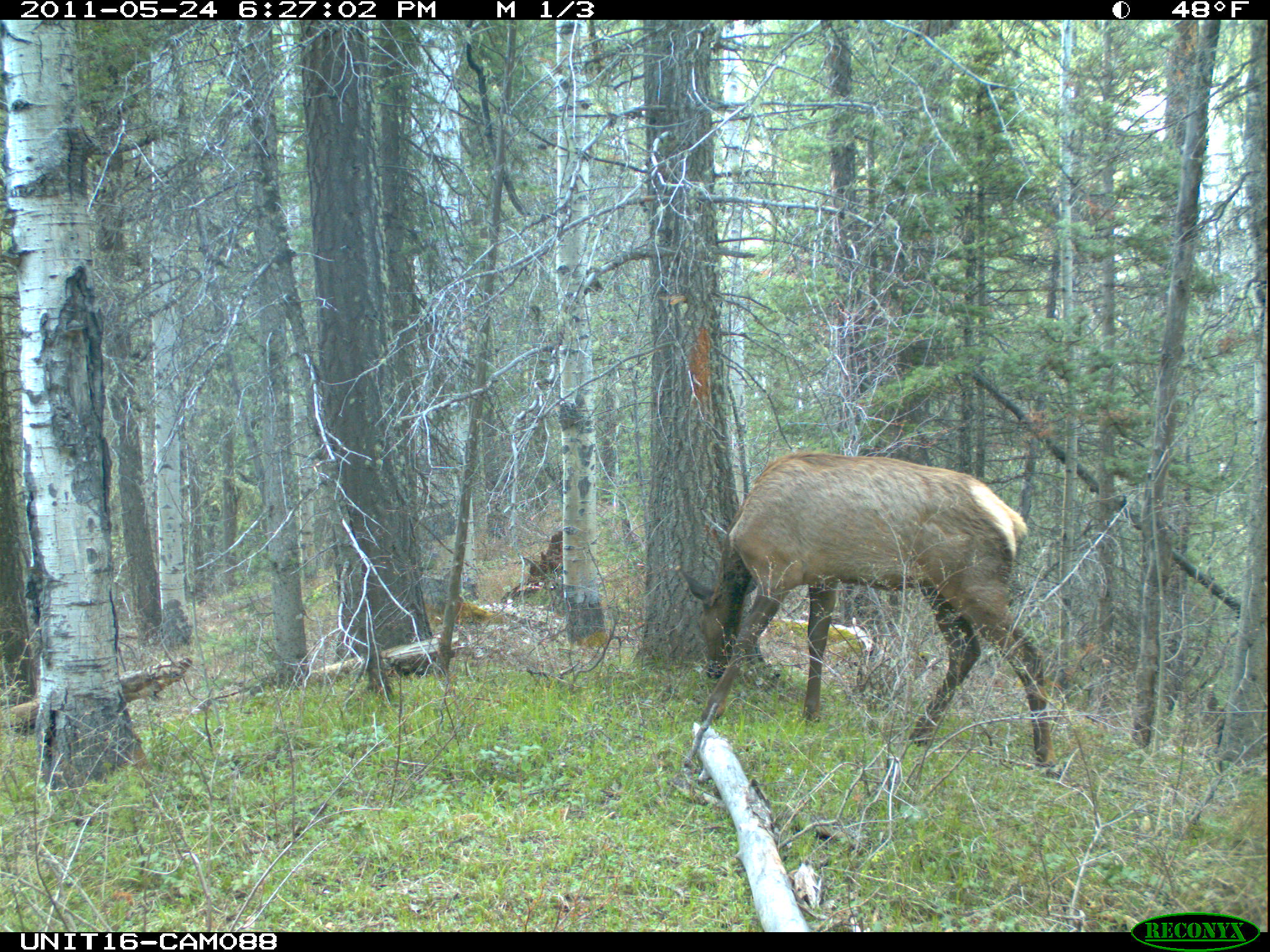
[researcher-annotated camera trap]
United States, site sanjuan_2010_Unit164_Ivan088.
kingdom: Animalia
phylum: Chordata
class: Mammalia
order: Artiodactyla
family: Cervidae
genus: Cervus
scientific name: Cervus elaphus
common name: red deer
Cervus elaphus (red deer).